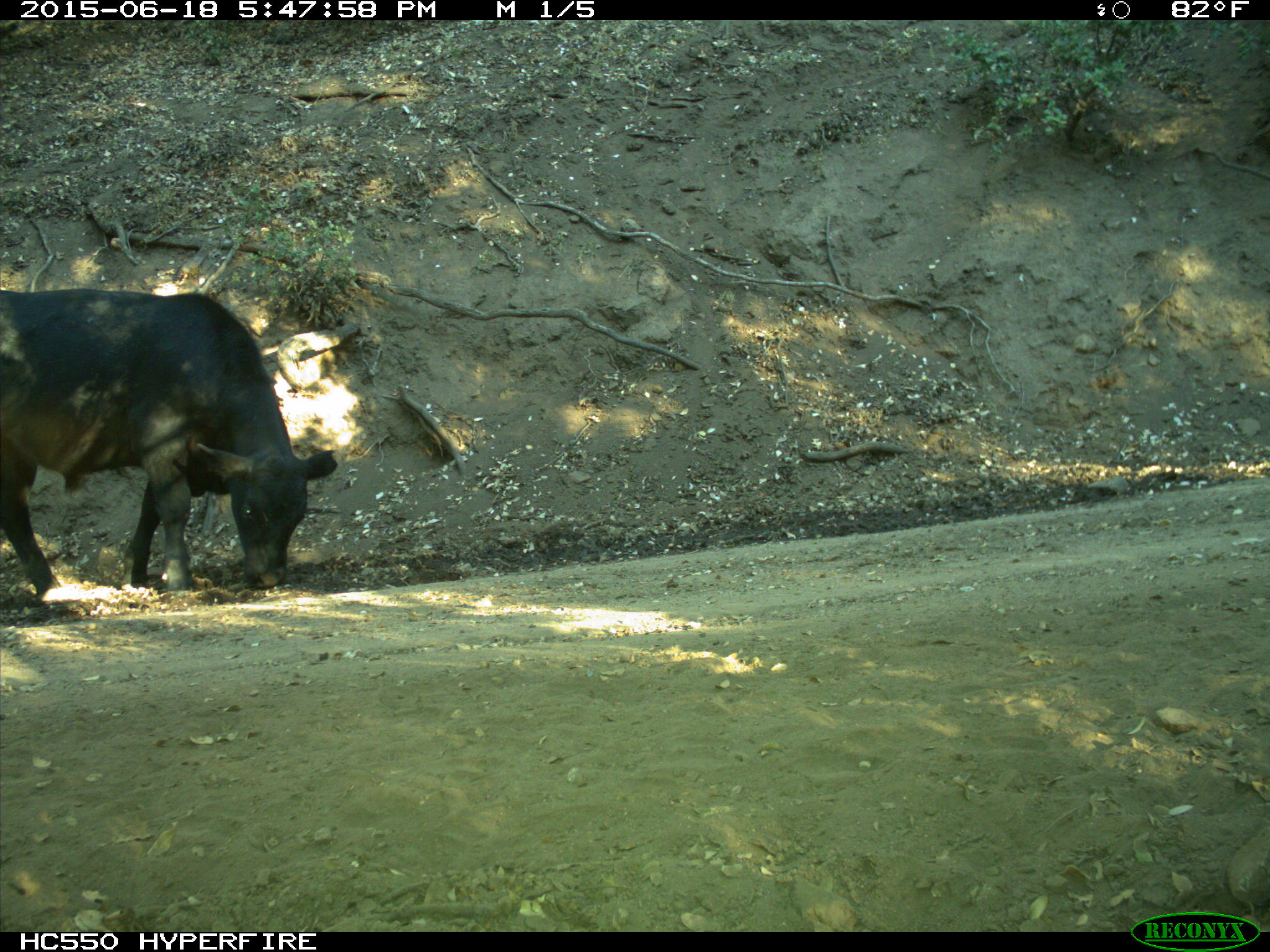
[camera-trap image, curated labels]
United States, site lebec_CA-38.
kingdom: Animalia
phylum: Chordata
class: Mammalia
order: Artiodactyla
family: Bovidae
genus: Bos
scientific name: Bos taurus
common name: domestic cow